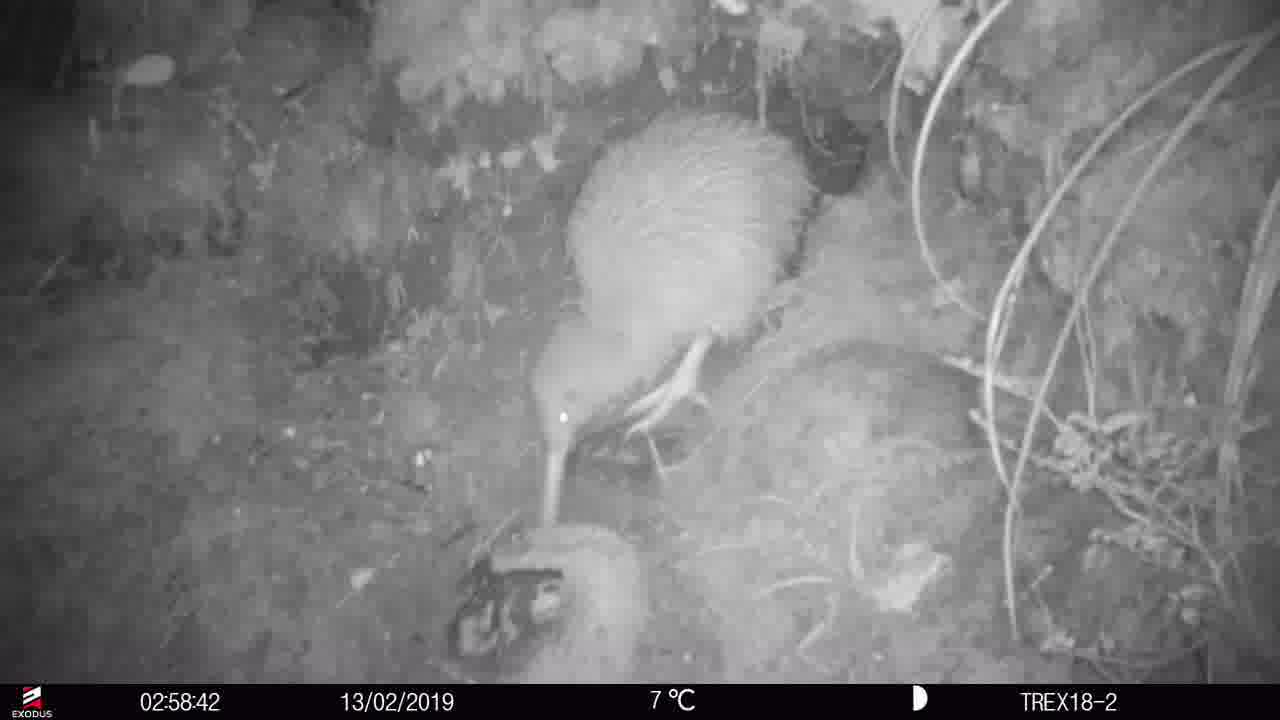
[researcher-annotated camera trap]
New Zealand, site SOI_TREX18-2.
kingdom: Animalia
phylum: Chordata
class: Aves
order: Apterygiformes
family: Apterygidae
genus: Apteryx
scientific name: Apteryx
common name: kiwi